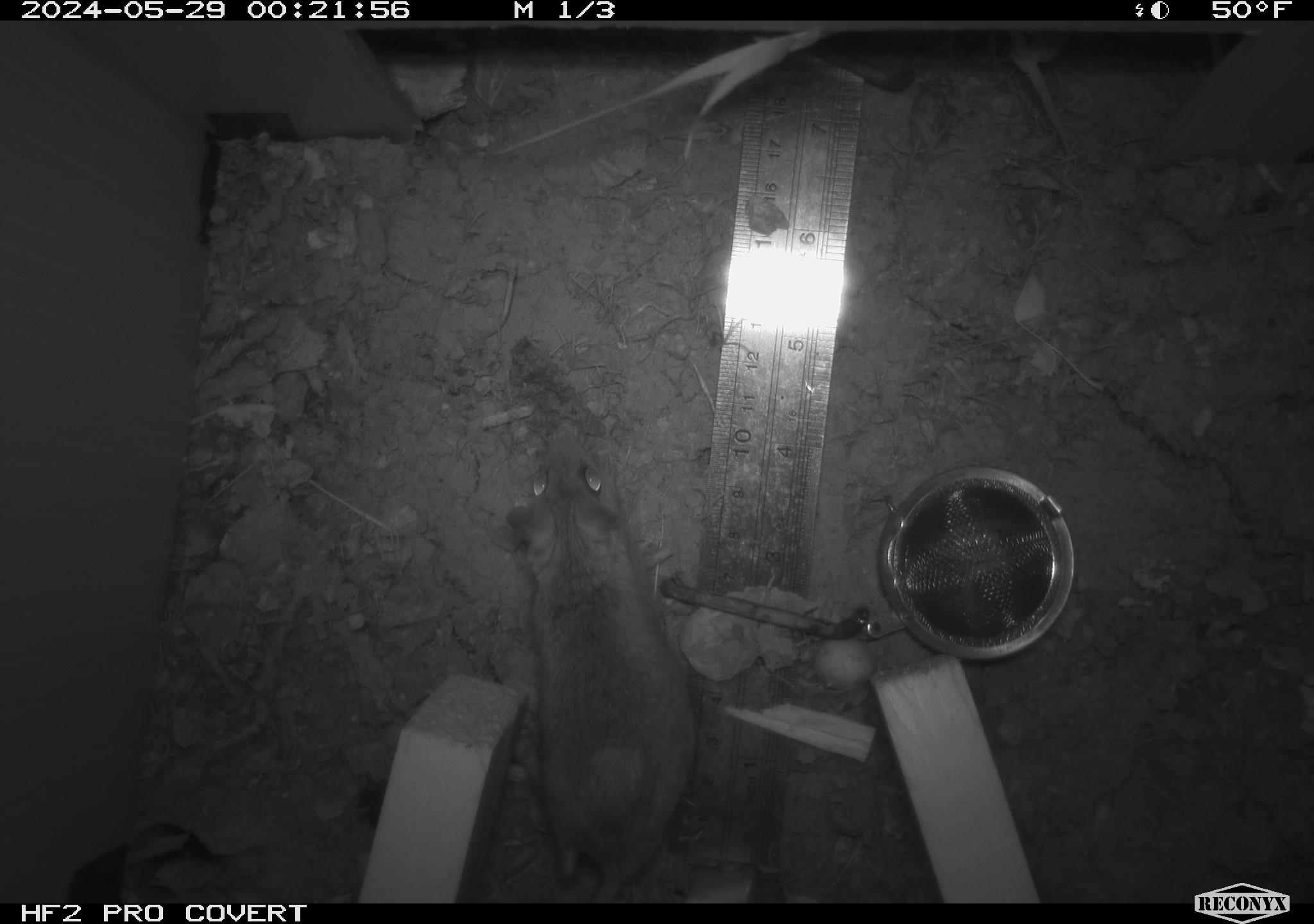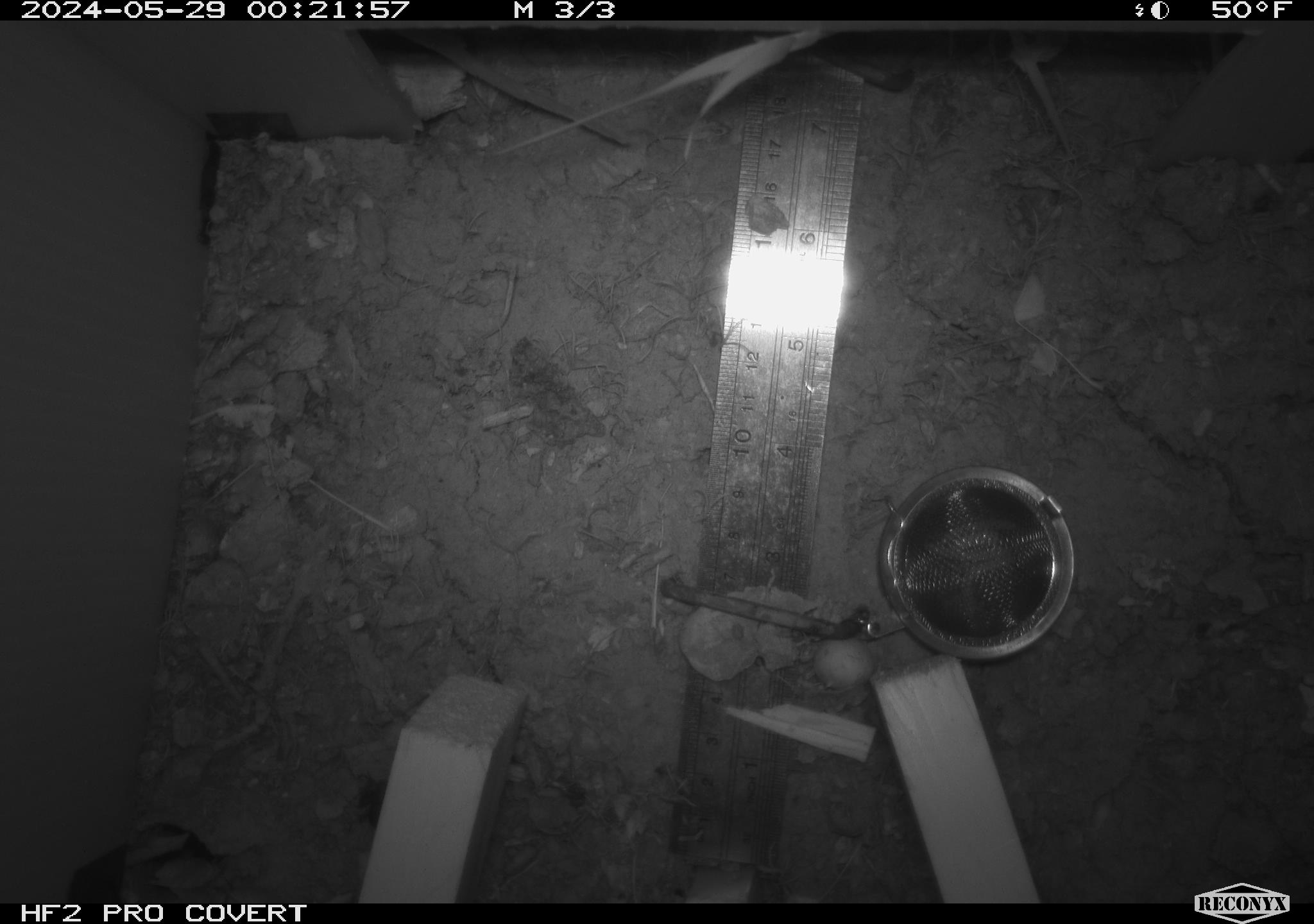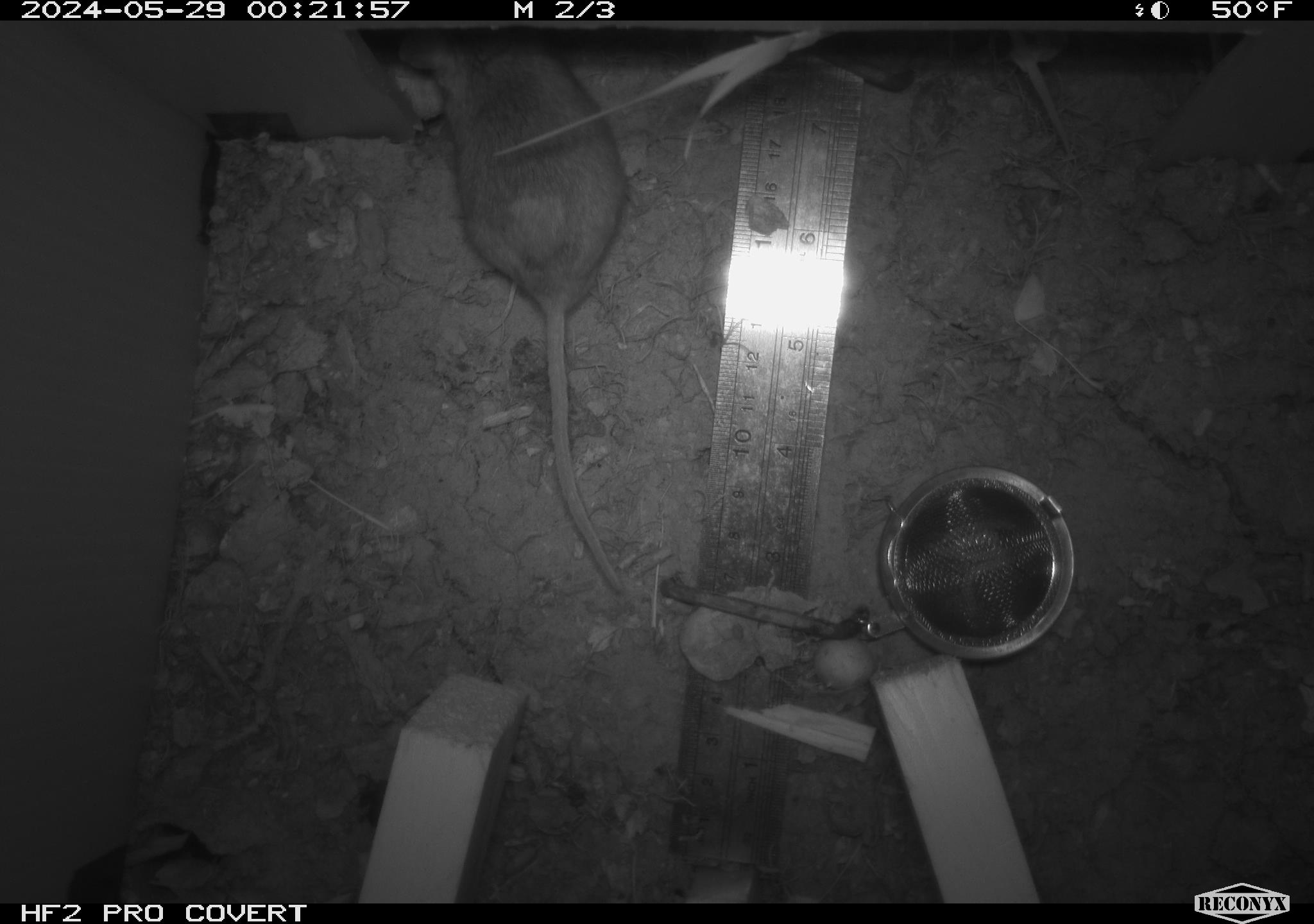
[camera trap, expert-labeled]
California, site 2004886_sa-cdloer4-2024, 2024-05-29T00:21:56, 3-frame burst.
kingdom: Animalia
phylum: Chordata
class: Mammalia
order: Rodentia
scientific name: Rodentia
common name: mouse species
Mouse species (Rodentia).